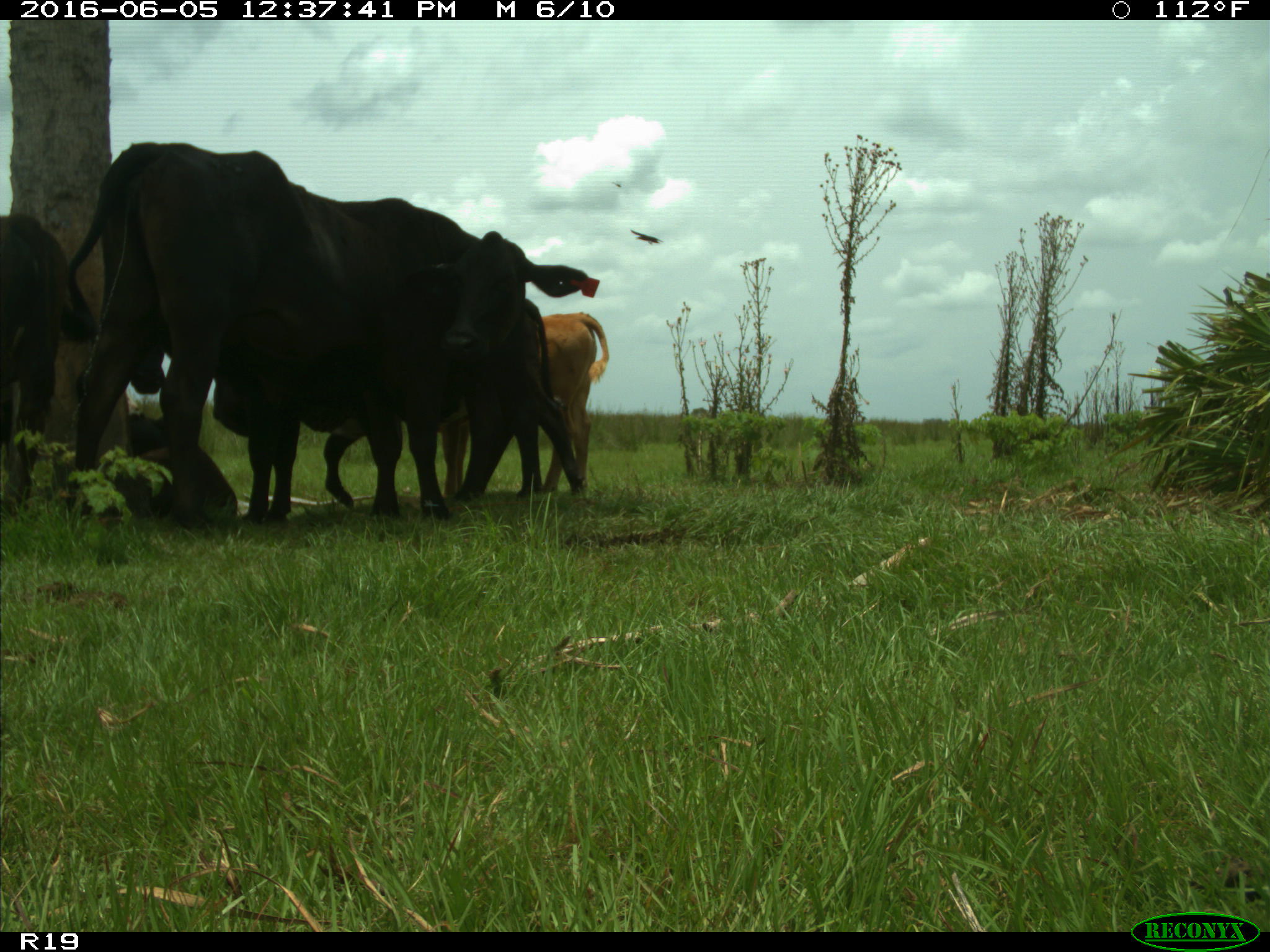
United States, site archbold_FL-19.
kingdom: Animalia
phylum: Chordata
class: Mammalia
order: Artiodactyla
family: Bovidae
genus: Bos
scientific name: Bos taurus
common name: domestic cow